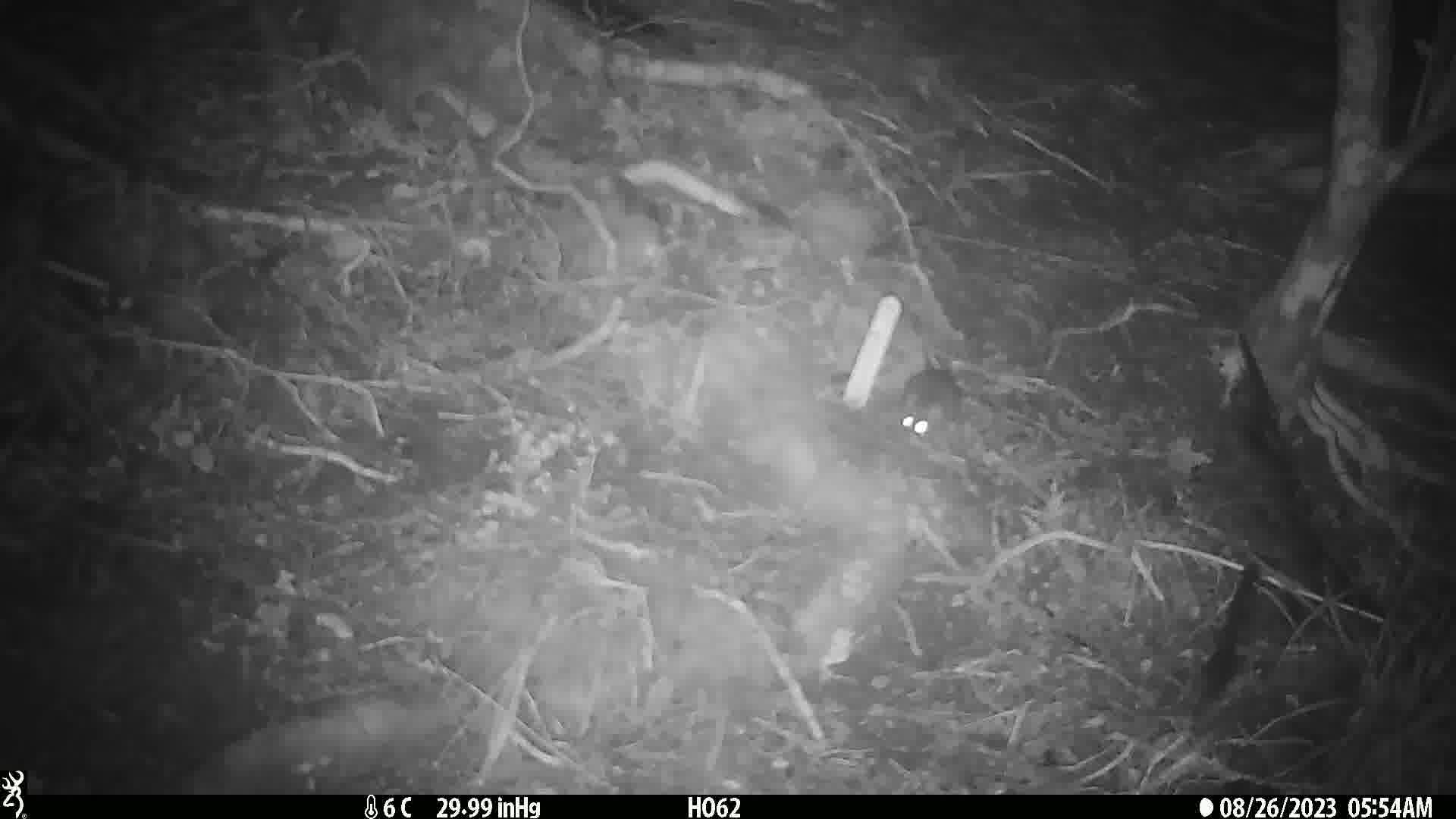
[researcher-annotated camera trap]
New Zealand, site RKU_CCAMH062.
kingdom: Animalia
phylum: Chordata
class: Mammalia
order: Rodentia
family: Muridae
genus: Rattus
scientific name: Rattus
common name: rat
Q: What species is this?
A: Rat (Rattus).